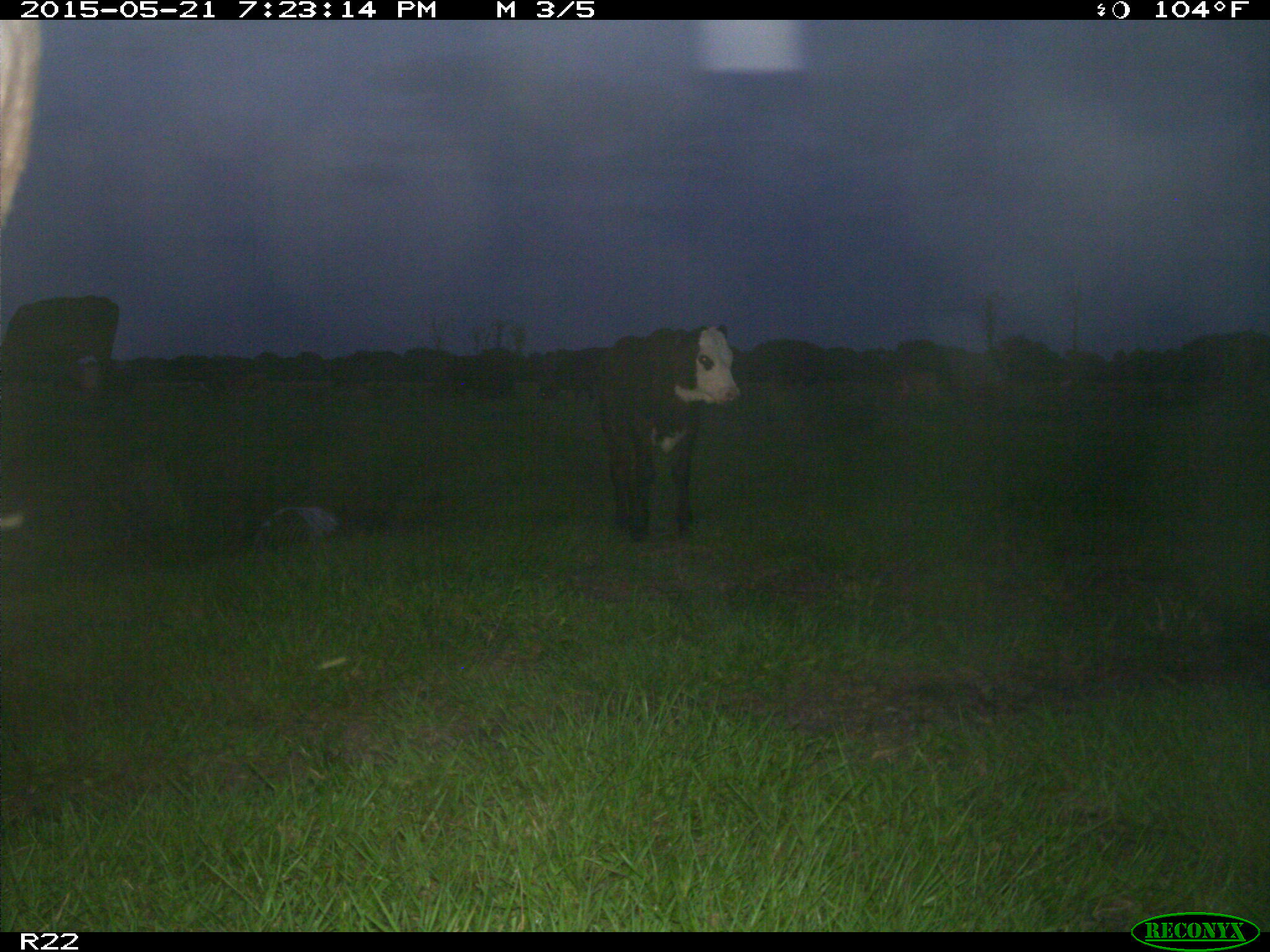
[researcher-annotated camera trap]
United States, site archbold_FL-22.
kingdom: Animalia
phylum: Chordata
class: Mammalia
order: Artiodactyla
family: Bovidae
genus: Bos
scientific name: Bos taurus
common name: domestic cow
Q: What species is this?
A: Bos taurus (domestic cow).